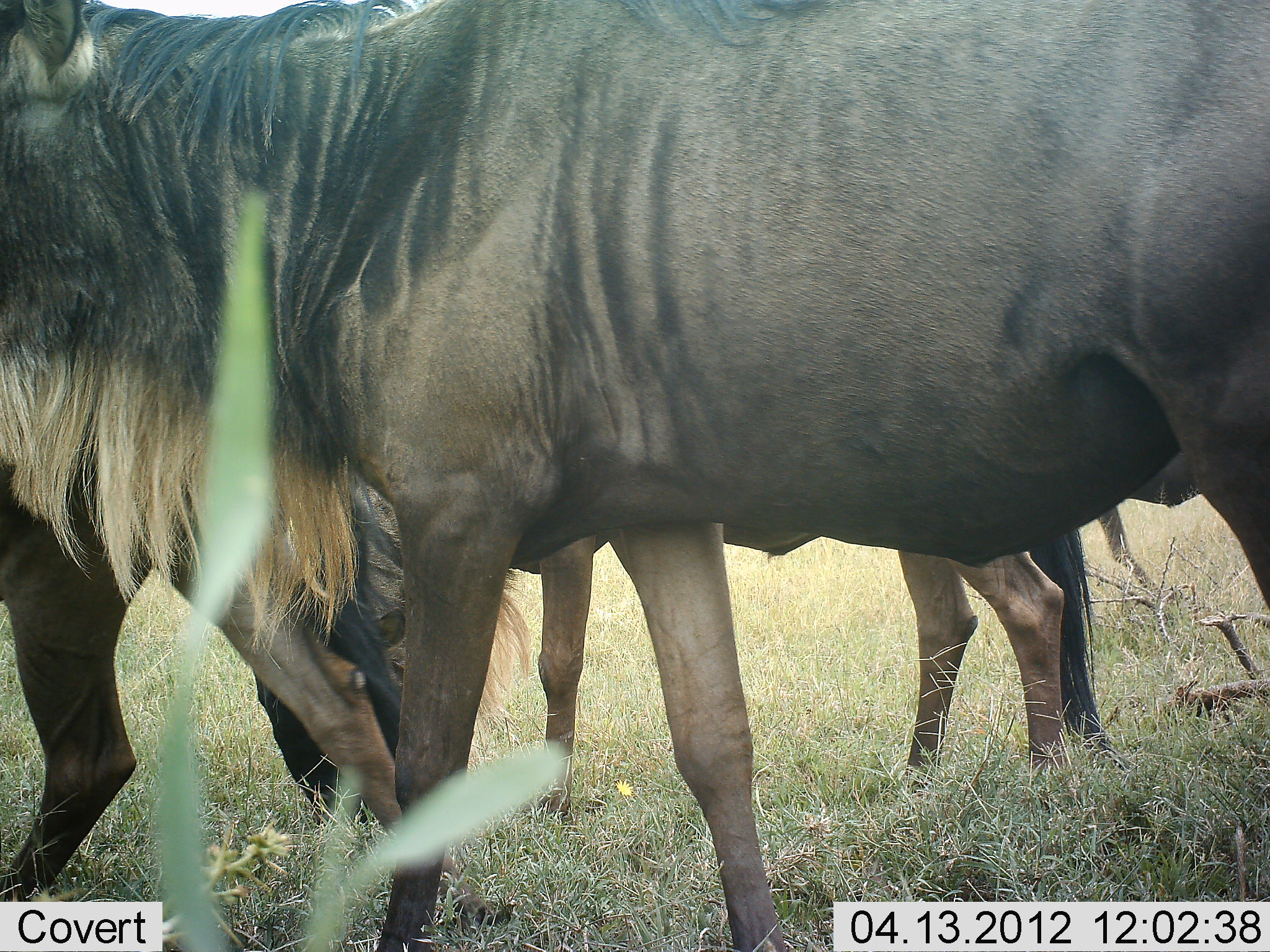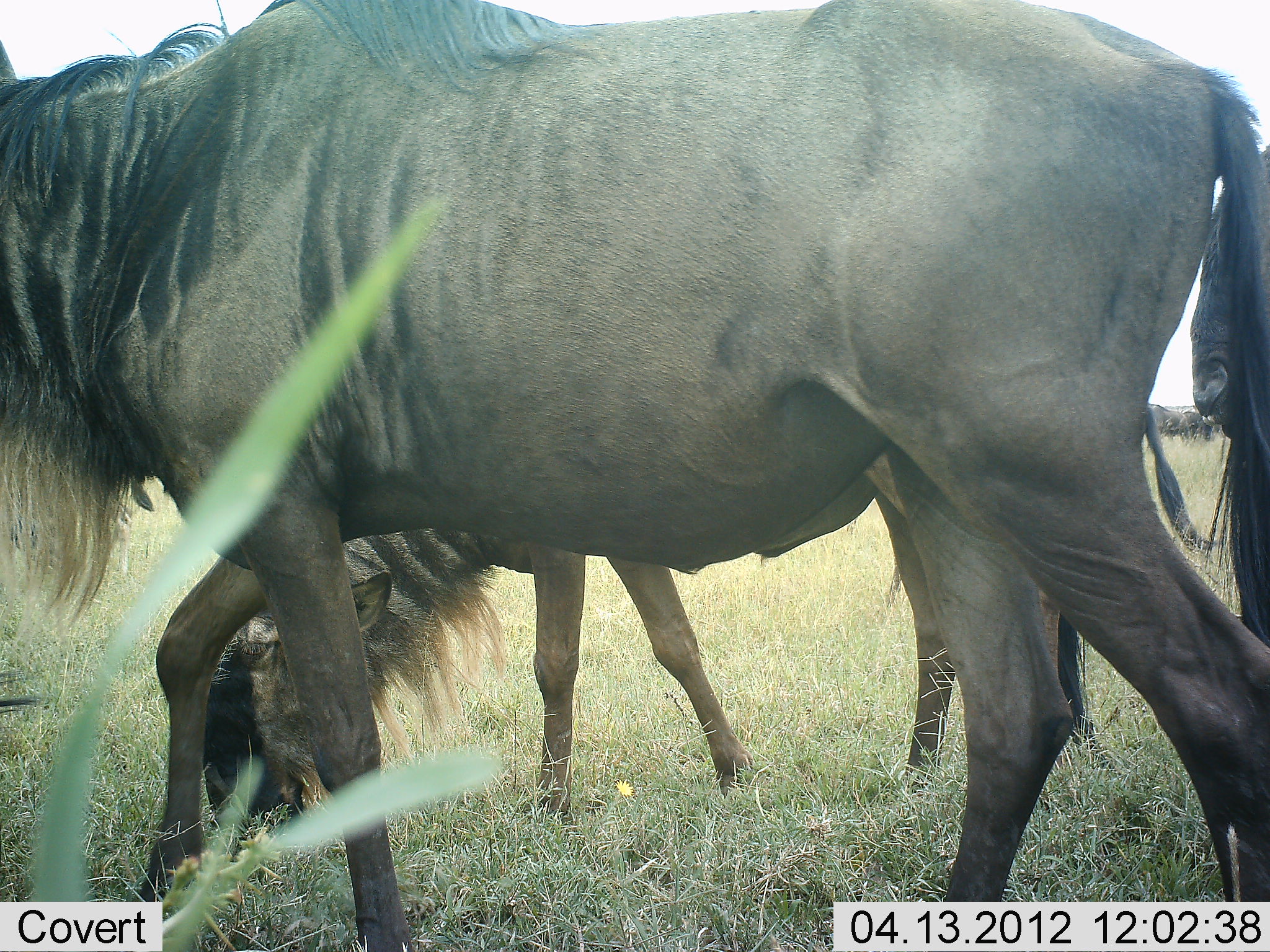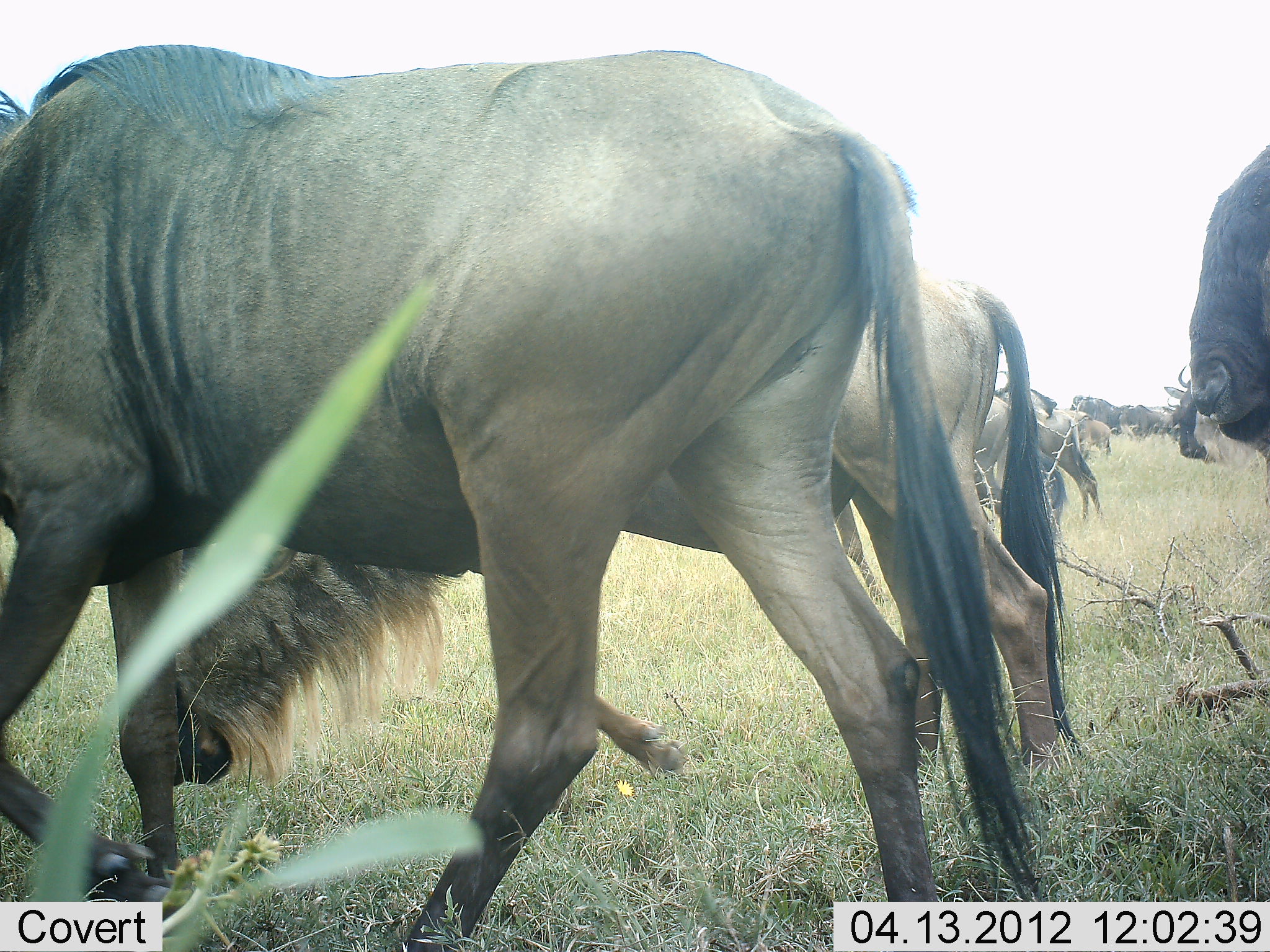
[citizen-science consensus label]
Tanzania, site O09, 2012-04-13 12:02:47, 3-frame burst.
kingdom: Animalia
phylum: Chordata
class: Mammalia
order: Artiodactyla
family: Bovidae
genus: Connochaetes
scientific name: Connochaetes taurinus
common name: blue wildebeest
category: wildebeest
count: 7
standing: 40%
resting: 5%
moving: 90%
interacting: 0%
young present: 25%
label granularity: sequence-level